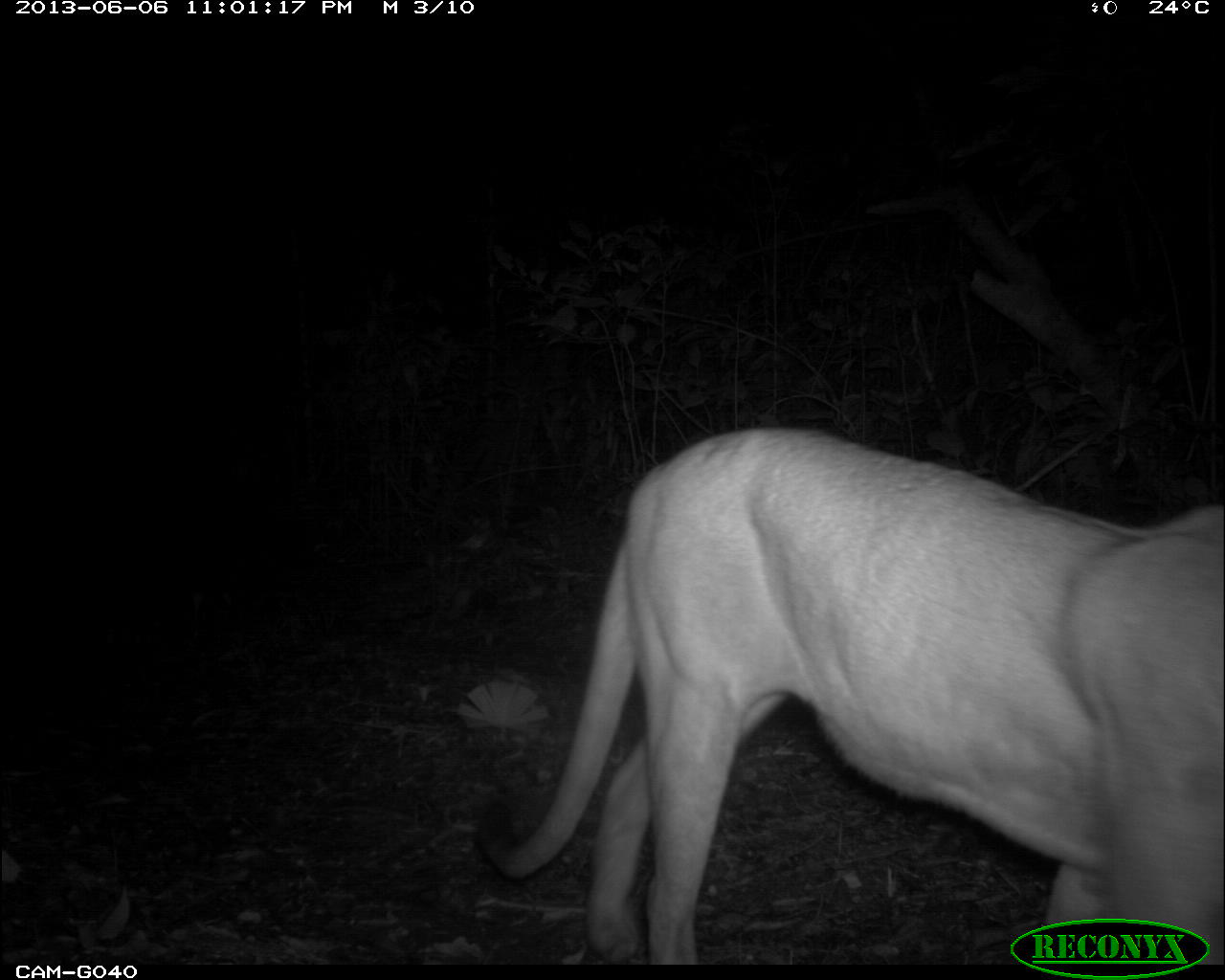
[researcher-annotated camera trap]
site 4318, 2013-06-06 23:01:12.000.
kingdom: Animalia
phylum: Chordata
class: Mammalia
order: Carnivora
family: Felidae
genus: Puma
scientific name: Puma concolor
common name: mountain lion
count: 1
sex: female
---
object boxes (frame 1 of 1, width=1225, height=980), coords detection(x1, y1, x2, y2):
puma concolor: detection(471, 421, 1225, 960)